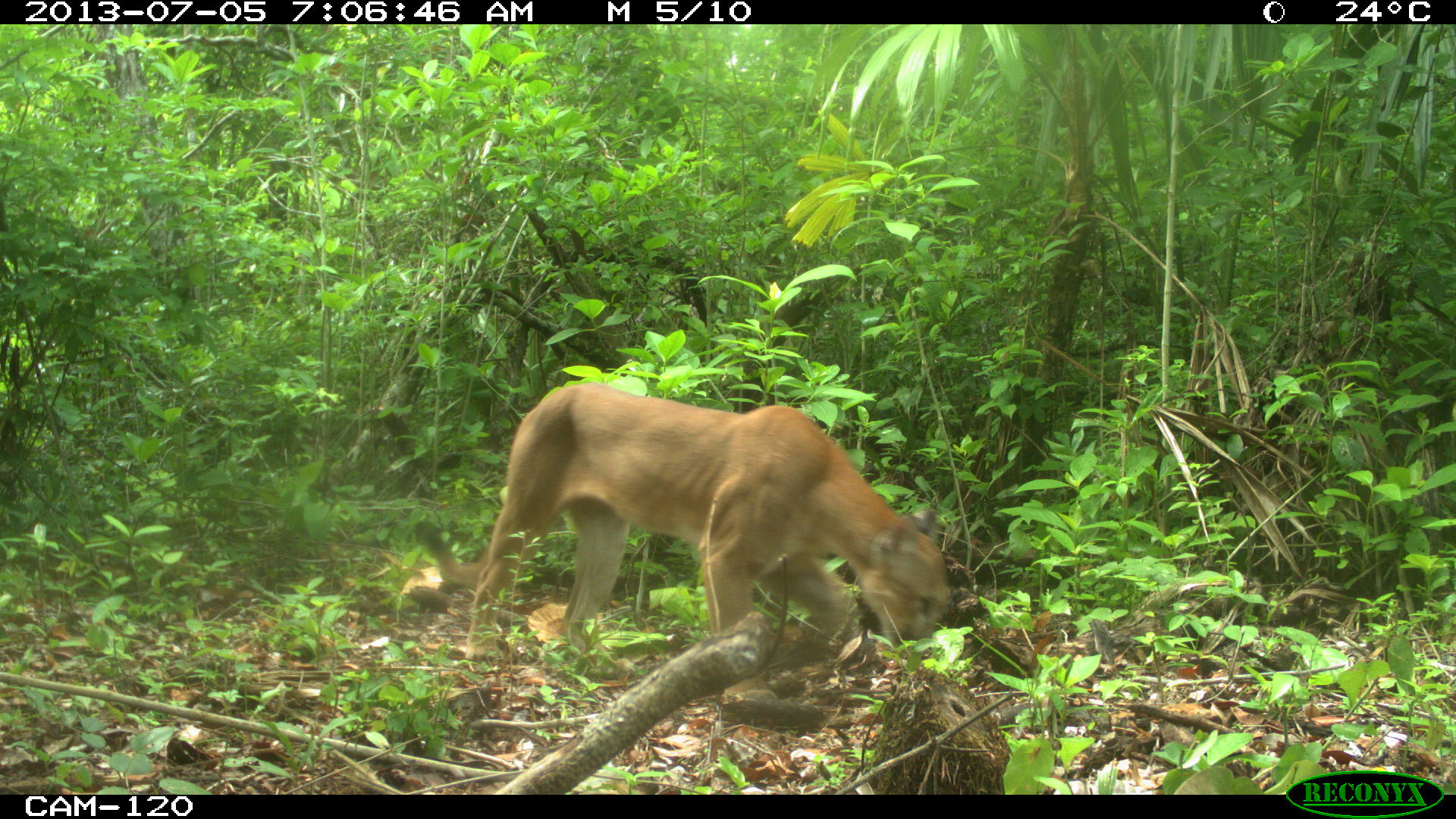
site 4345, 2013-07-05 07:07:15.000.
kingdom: Animalia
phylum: Chordata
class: Mammalia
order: Carnivora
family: Felidae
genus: Puma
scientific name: Puma concolor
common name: mountain lion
Puma concolor (mountain lion), count 1, sex male.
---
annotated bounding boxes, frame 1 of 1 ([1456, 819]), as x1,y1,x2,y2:
puma concolor: 463,381,952,696